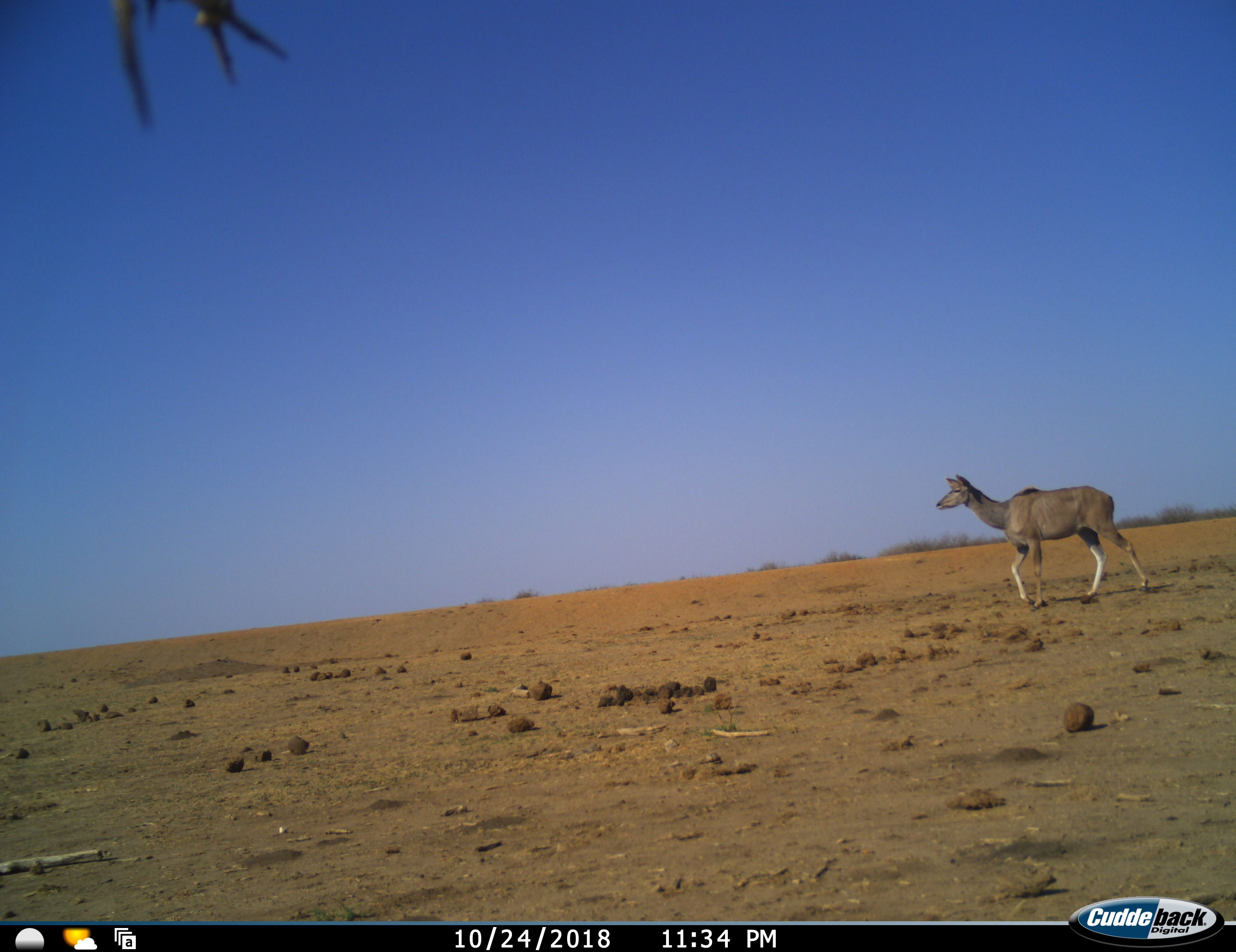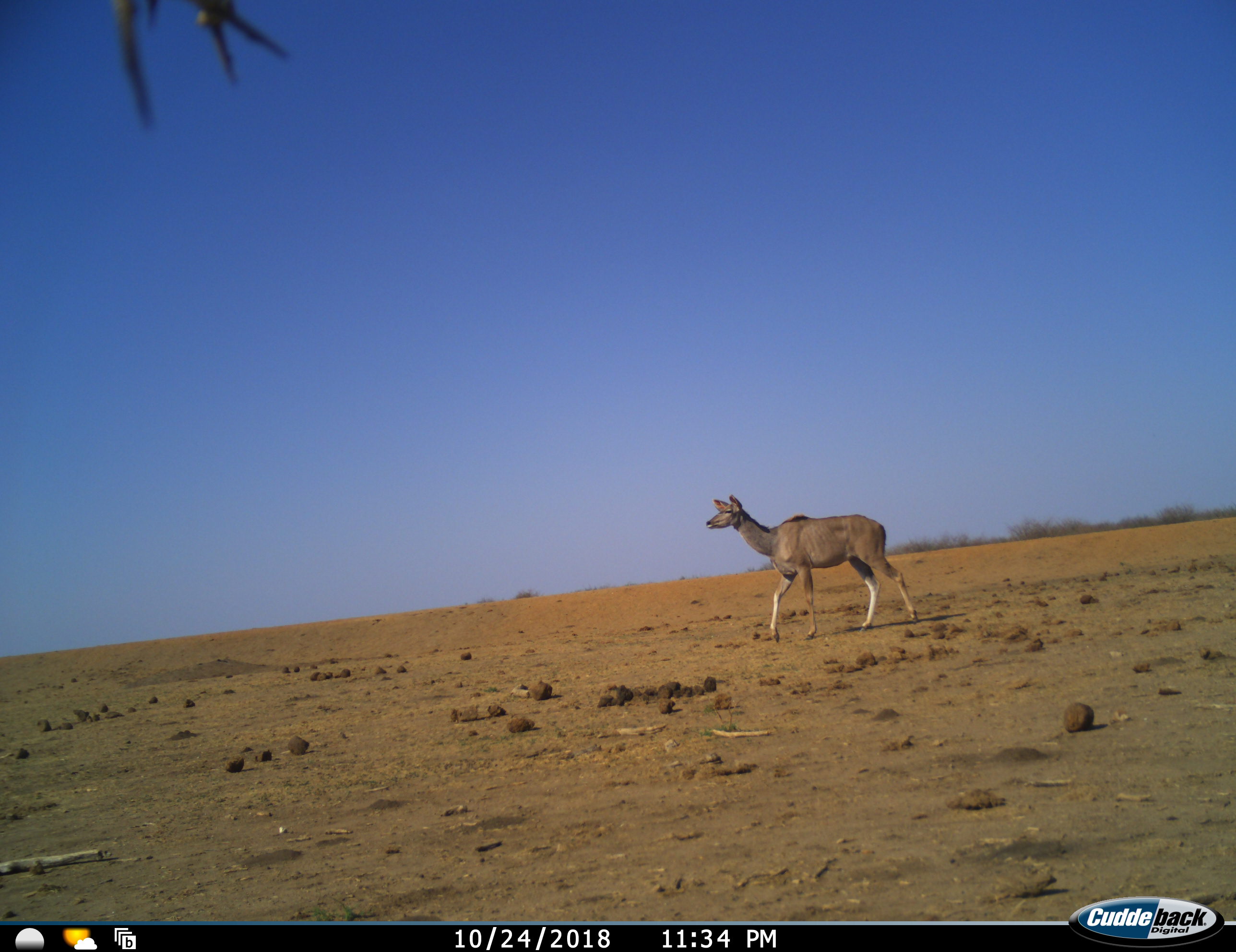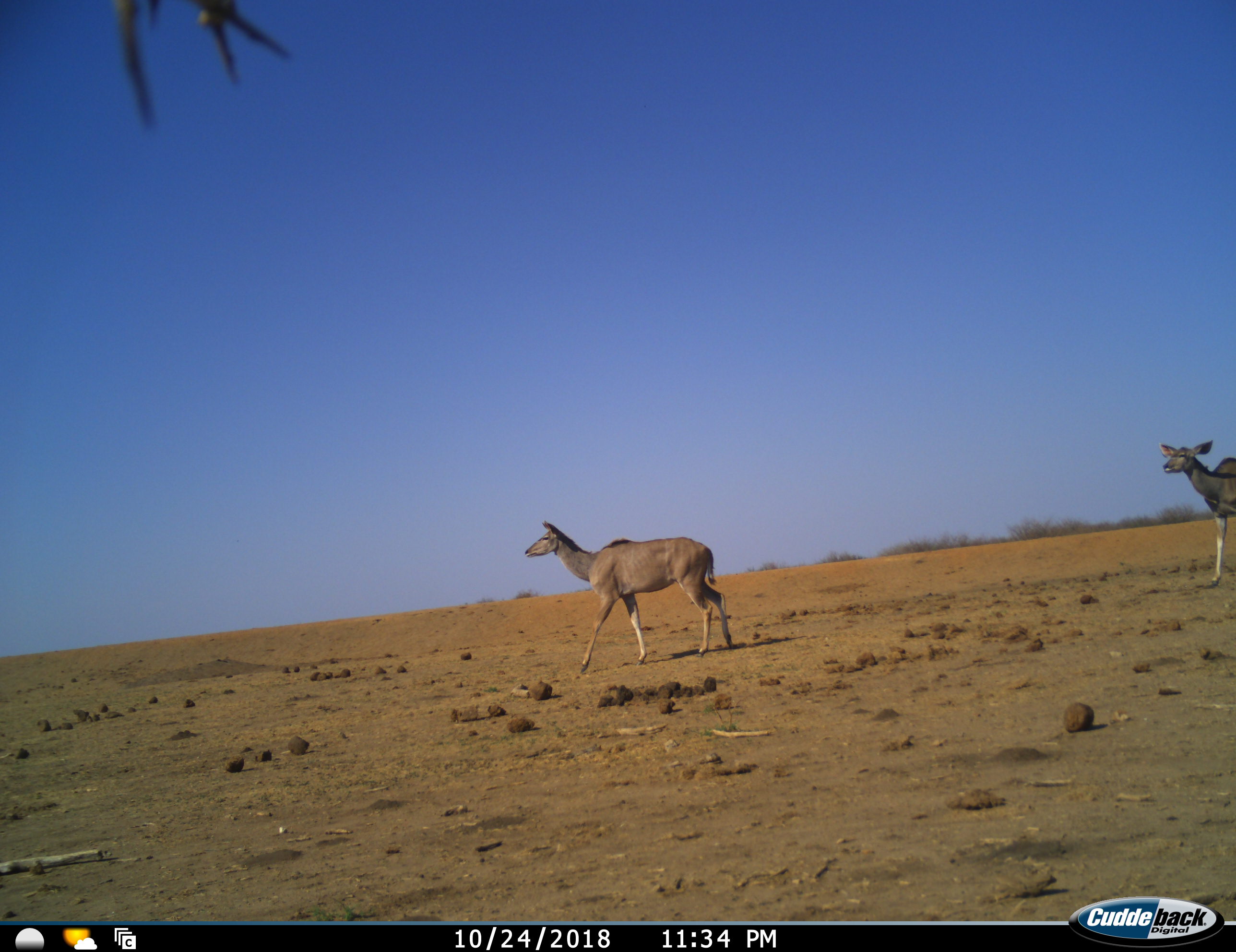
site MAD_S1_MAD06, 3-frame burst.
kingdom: Animalia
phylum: Chordata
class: Mammalia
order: Artiodactyla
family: Bovidae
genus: Tragelaphus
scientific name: Tragelaphus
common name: kudu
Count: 2.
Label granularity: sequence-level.